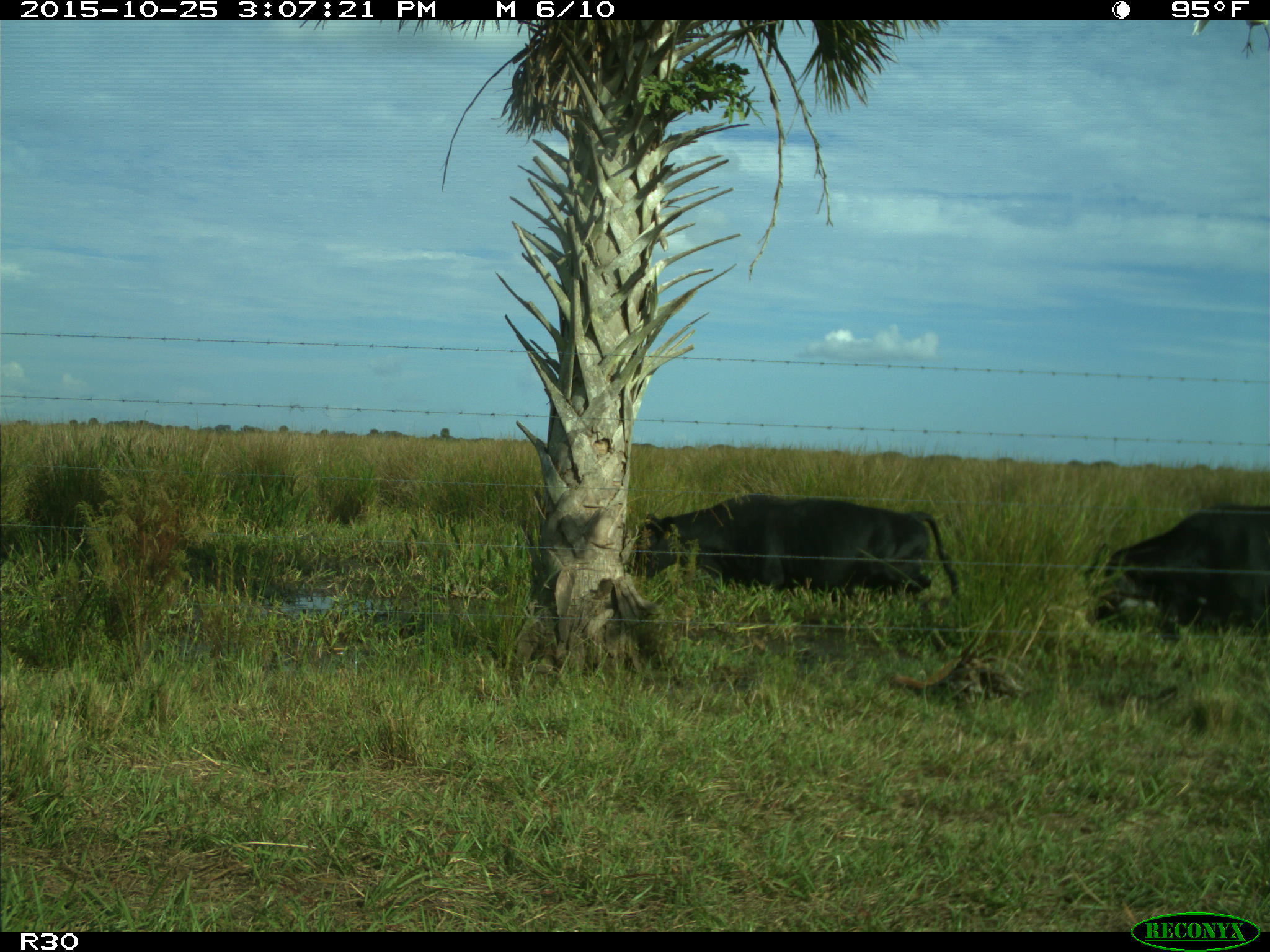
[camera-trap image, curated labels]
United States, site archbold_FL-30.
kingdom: Animalia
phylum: Chordata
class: Mammalia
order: Artiodactyla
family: Bovidae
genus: Bos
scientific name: Bos taurus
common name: domestic cow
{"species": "Bos taurus (domestic cow)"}